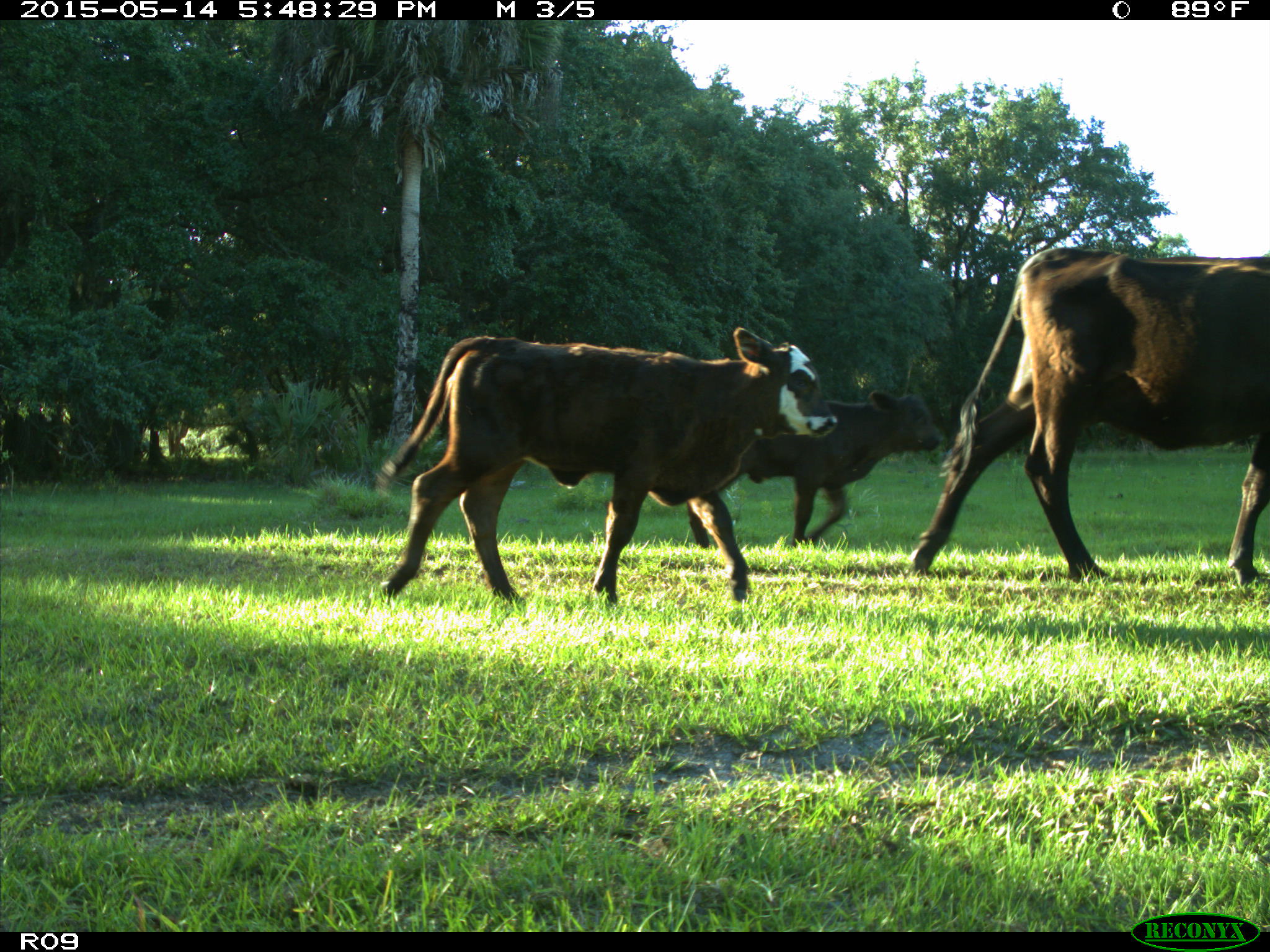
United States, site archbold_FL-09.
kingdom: Animalia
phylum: Chordata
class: Mammalia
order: Artiodactyla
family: Bovidae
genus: Bos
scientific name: Bos taurus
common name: domestic cow